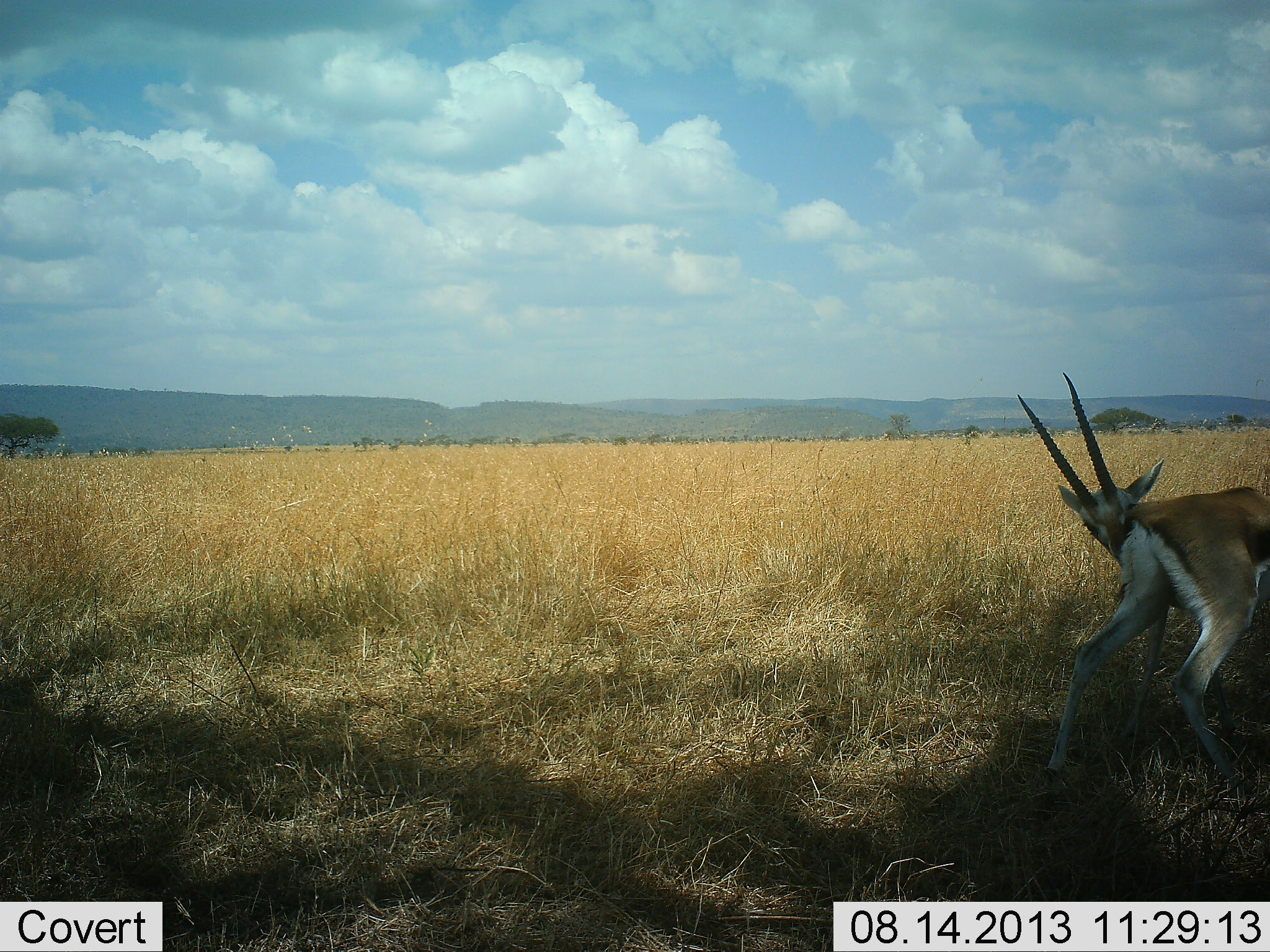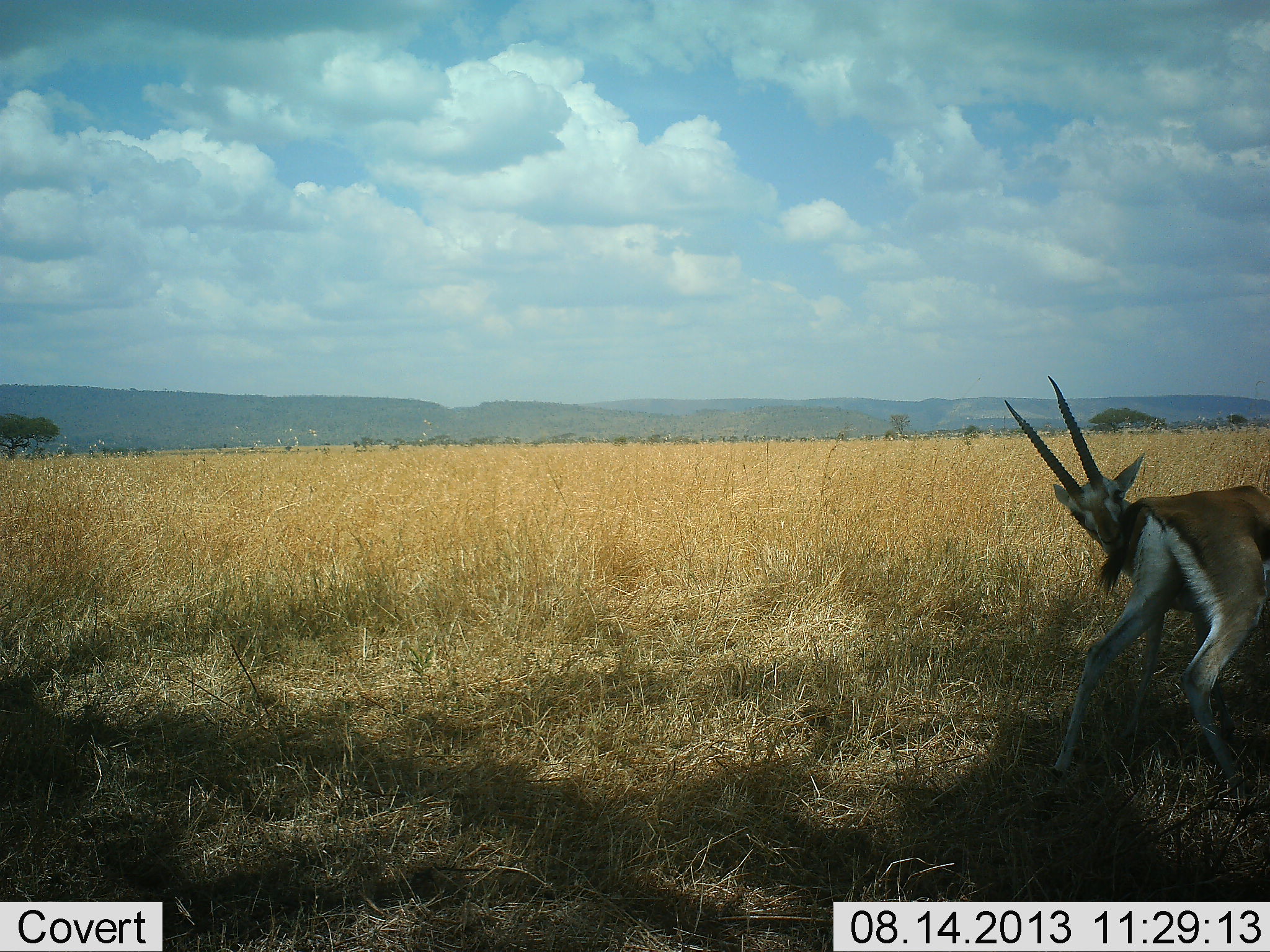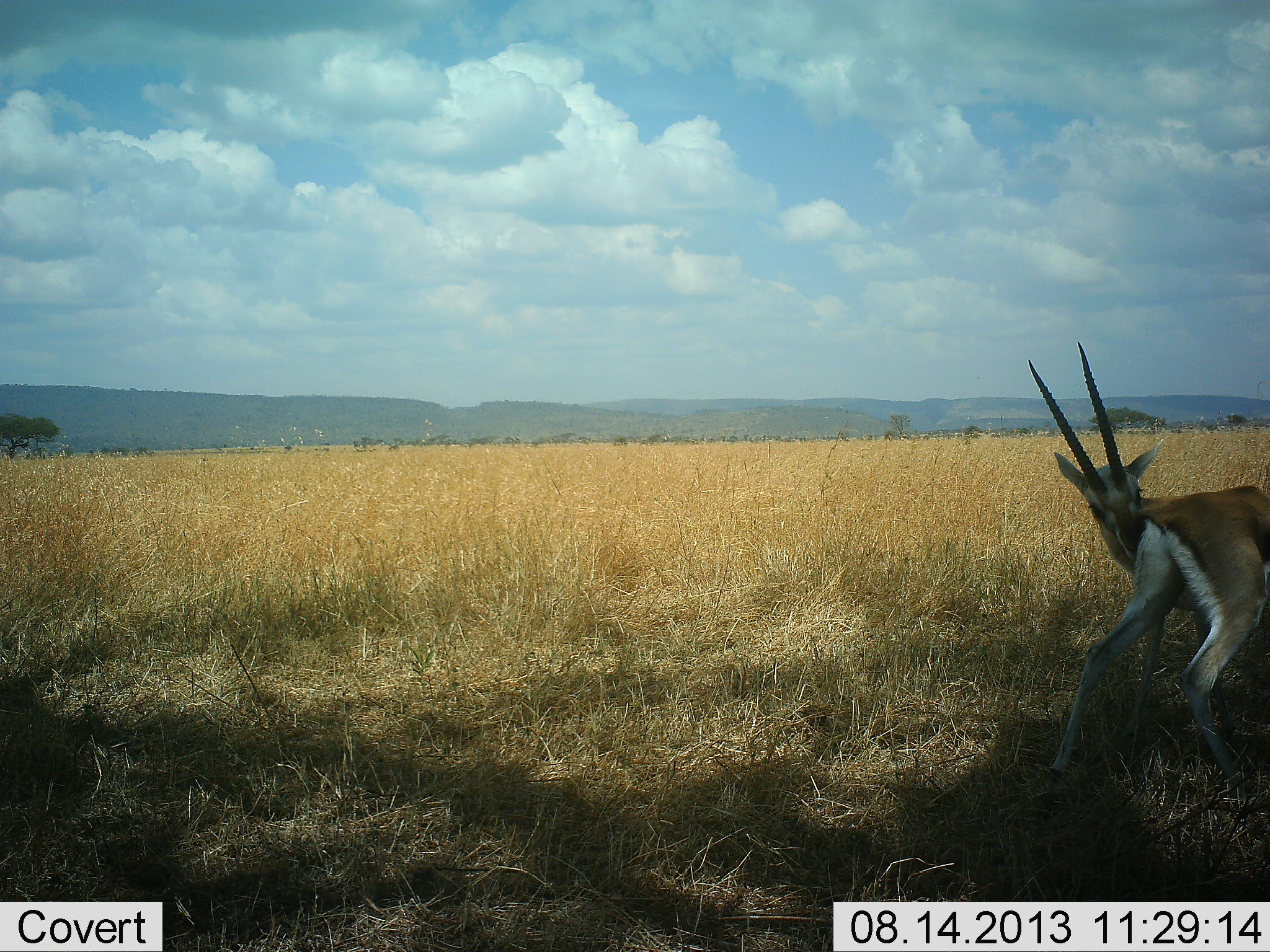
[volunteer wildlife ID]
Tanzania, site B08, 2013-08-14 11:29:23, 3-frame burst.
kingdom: Animalia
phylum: Chordata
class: Mammalia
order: Artiodactyla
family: Bovidae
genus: Eudorcas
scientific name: Eudorcas thomsonii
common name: thomson's gazelle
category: gazellethomsons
Gazellethomsons (thomson's gazelle) (Eudorcas thomsonii), count 1. Behavior (volunteer vote fractions): standing 67%, resting 4%, moving 4%, interacting 33%. Young present (vote fraction): 0%. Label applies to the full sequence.